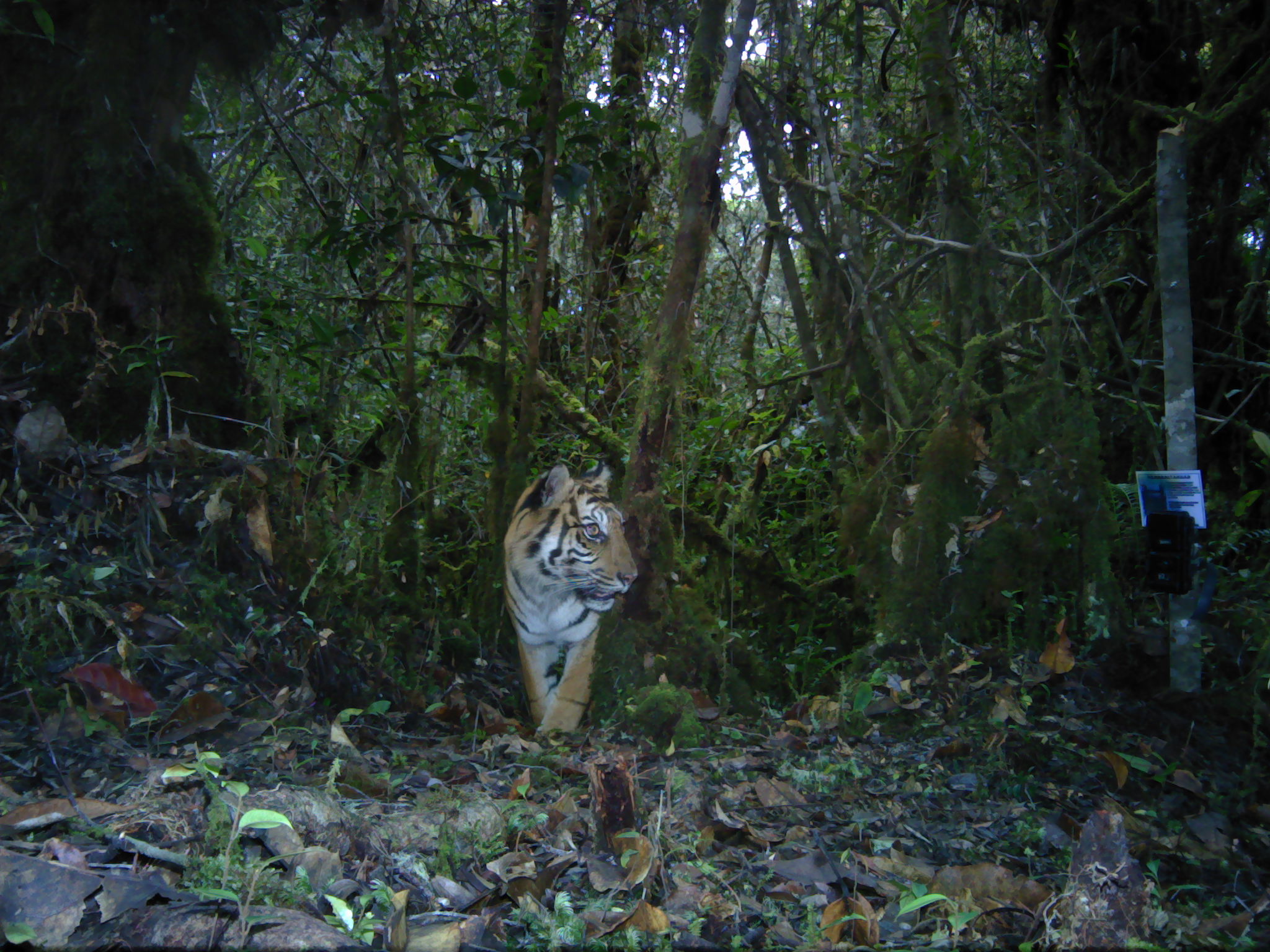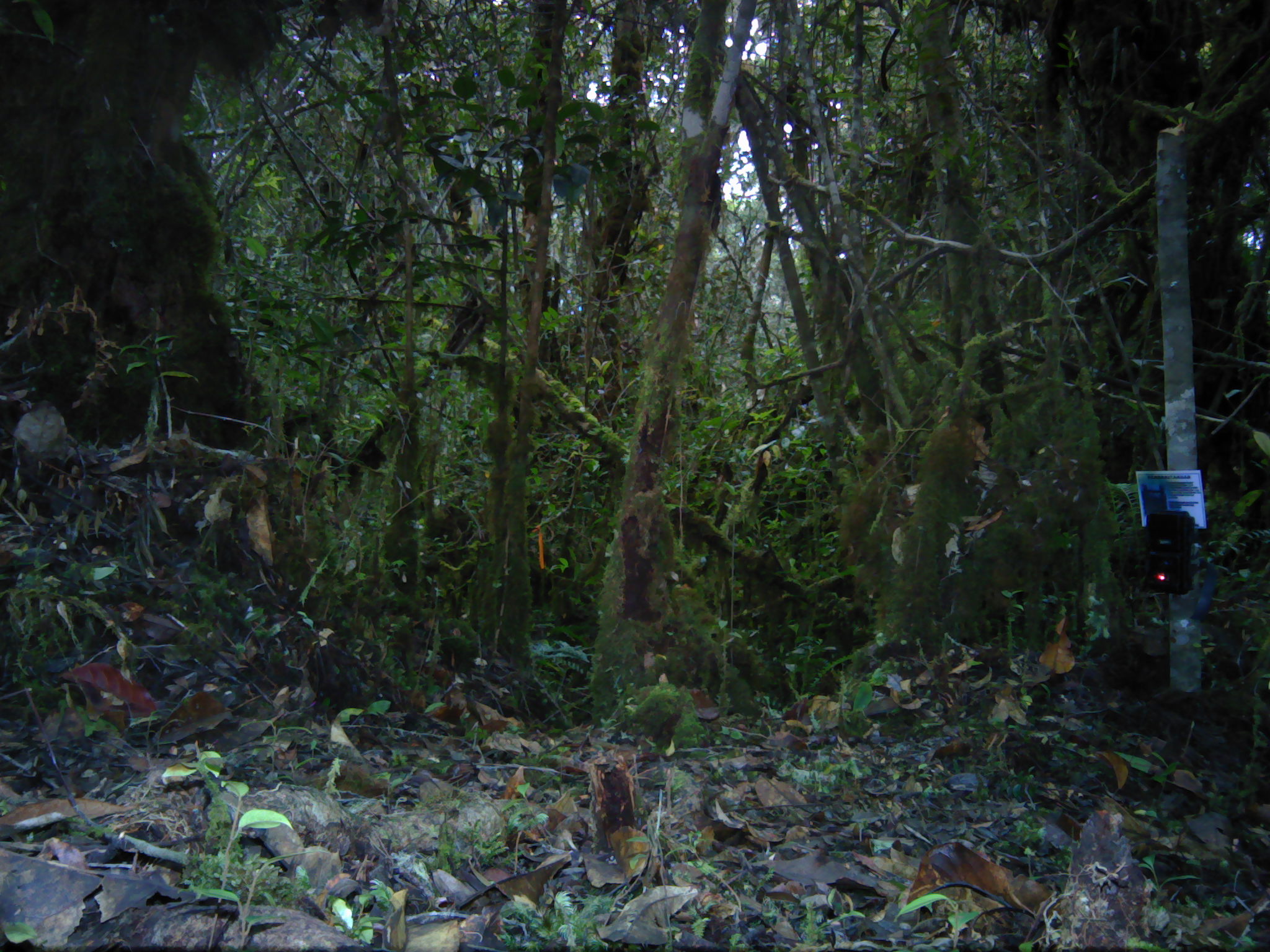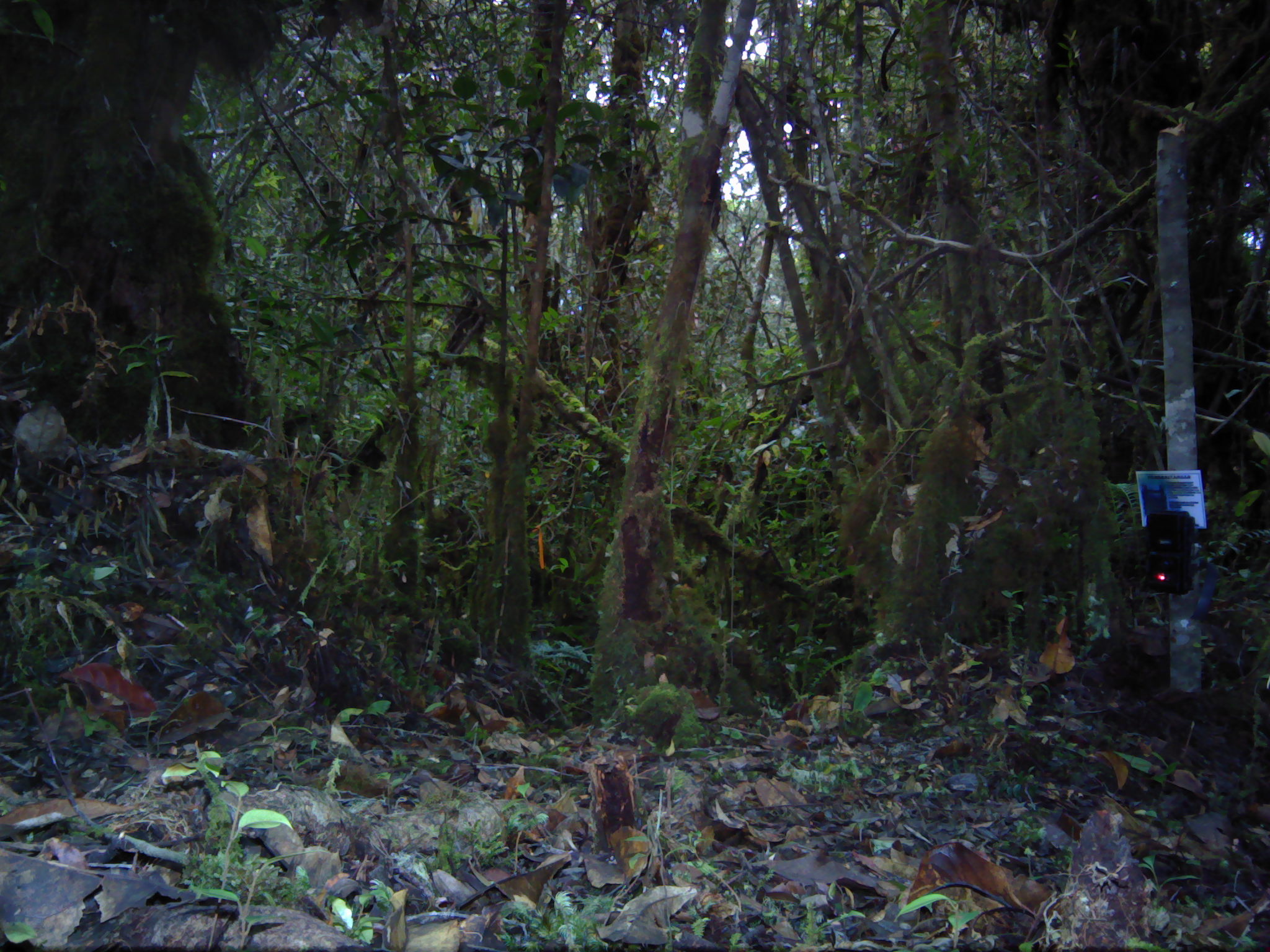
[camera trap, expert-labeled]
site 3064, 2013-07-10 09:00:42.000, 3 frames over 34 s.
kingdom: Animalia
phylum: Chordata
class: Mammalia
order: Carnivora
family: Felidae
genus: Panthera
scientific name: Panthera tigris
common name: tiger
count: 1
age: adult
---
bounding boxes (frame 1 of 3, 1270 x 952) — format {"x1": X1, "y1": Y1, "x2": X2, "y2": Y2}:
panthera tigris: {"x1": 499, "y1": 461, "x2": 637, "y2": 746}